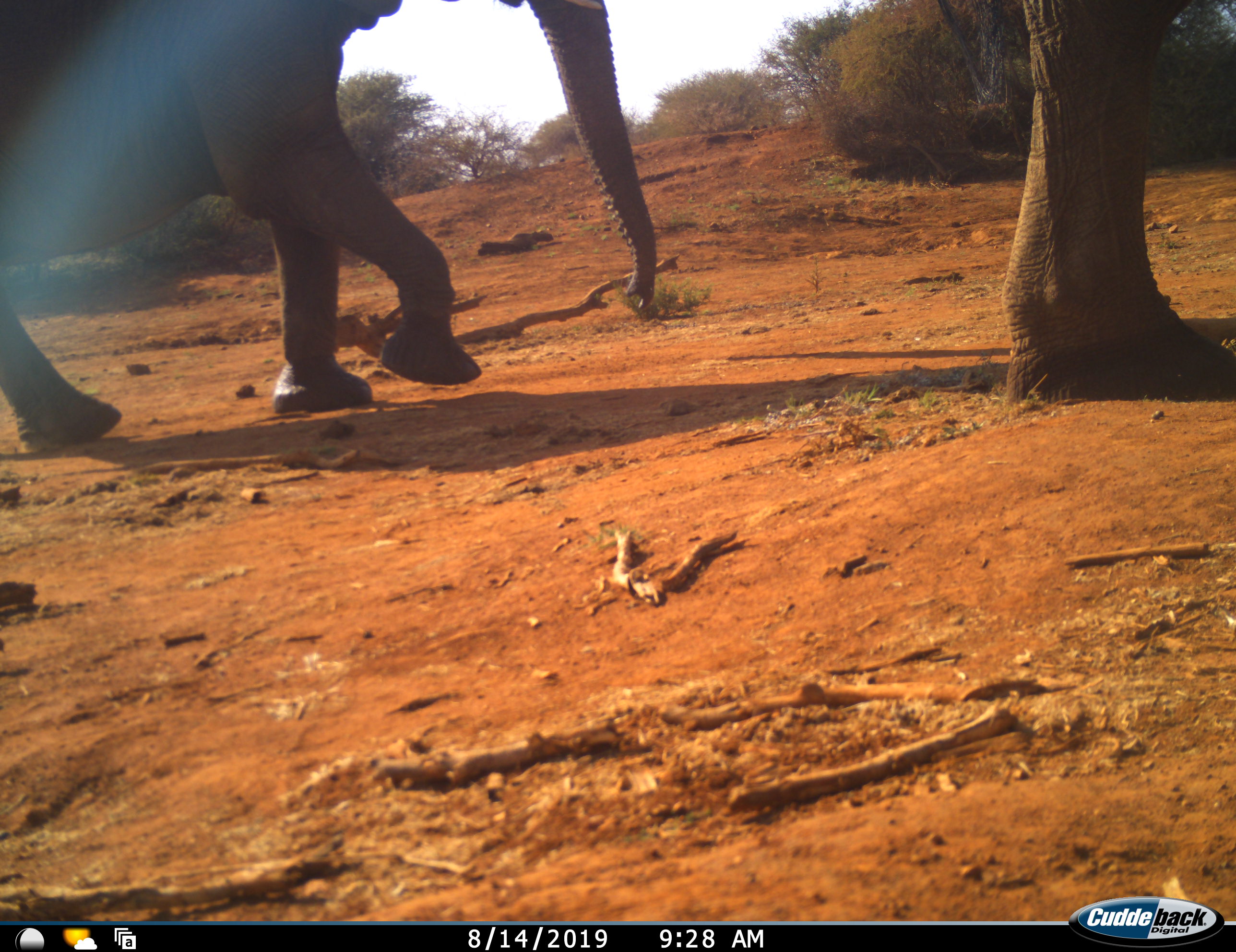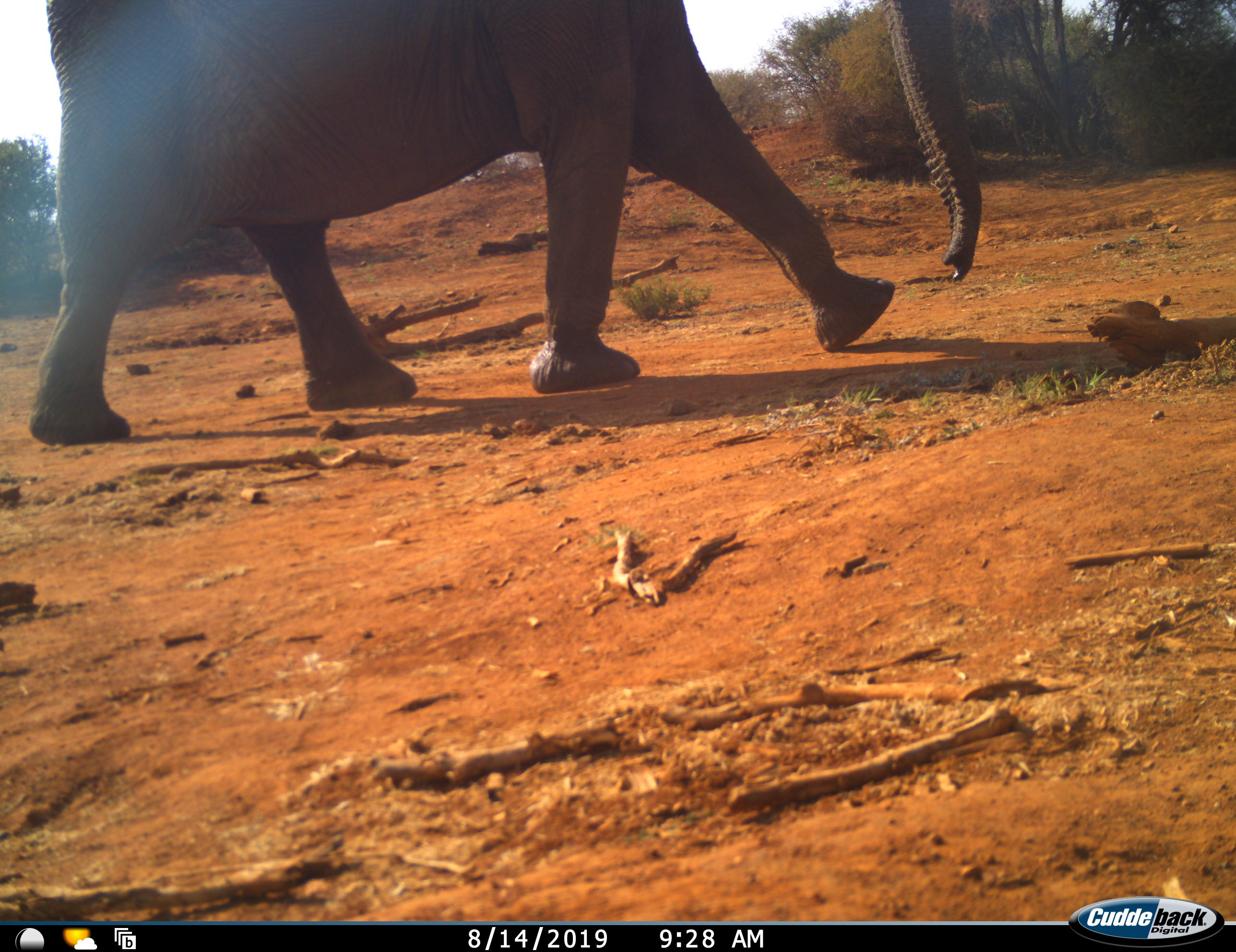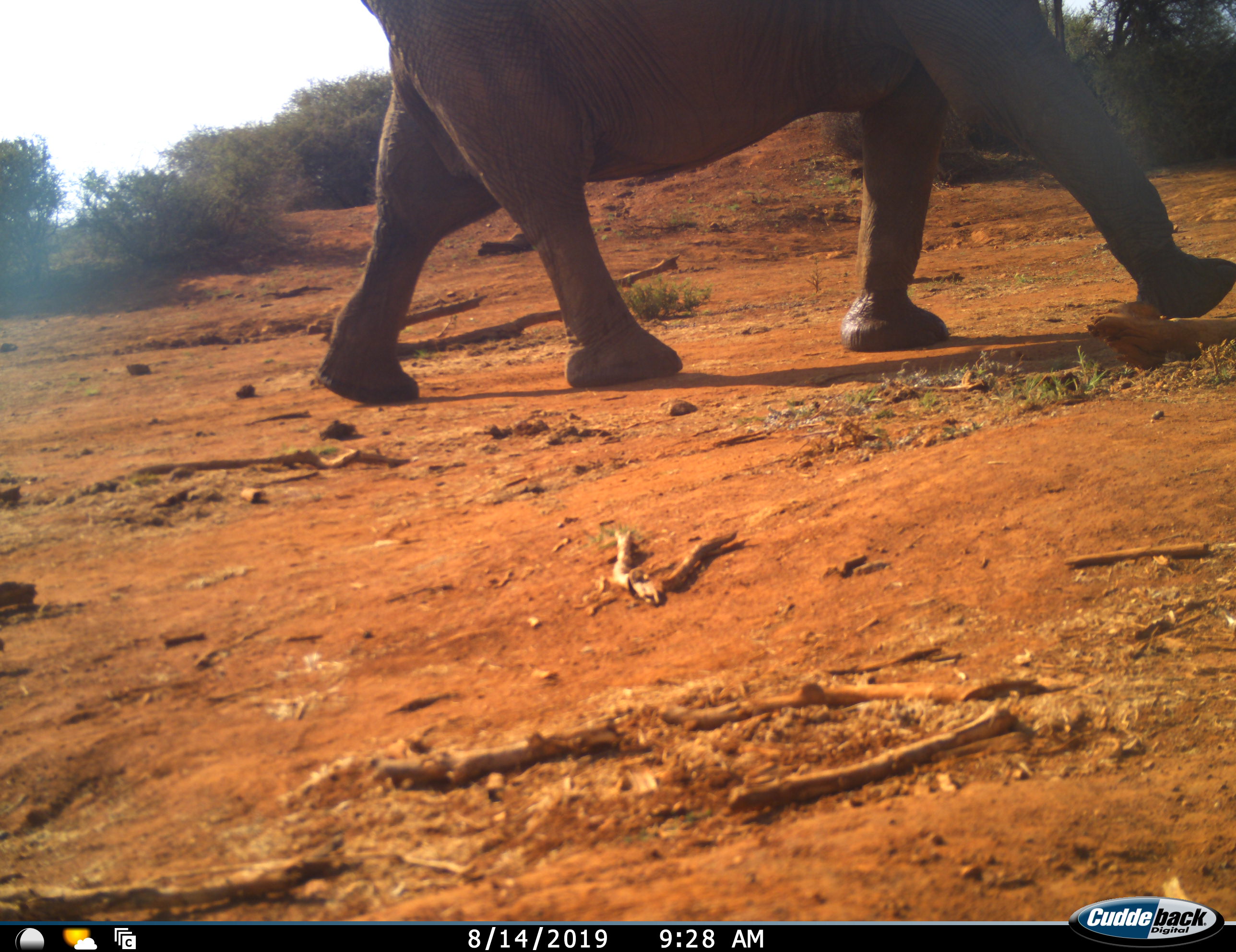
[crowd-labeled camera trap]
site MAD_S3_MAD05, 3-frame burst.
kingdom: Animalia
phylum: Chordata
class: Mammalia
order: Proboscidea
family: Elephantidae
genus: Loxodonta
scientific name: Loxodonta africana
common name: african bush elephant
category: elephant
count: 2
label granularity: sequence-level